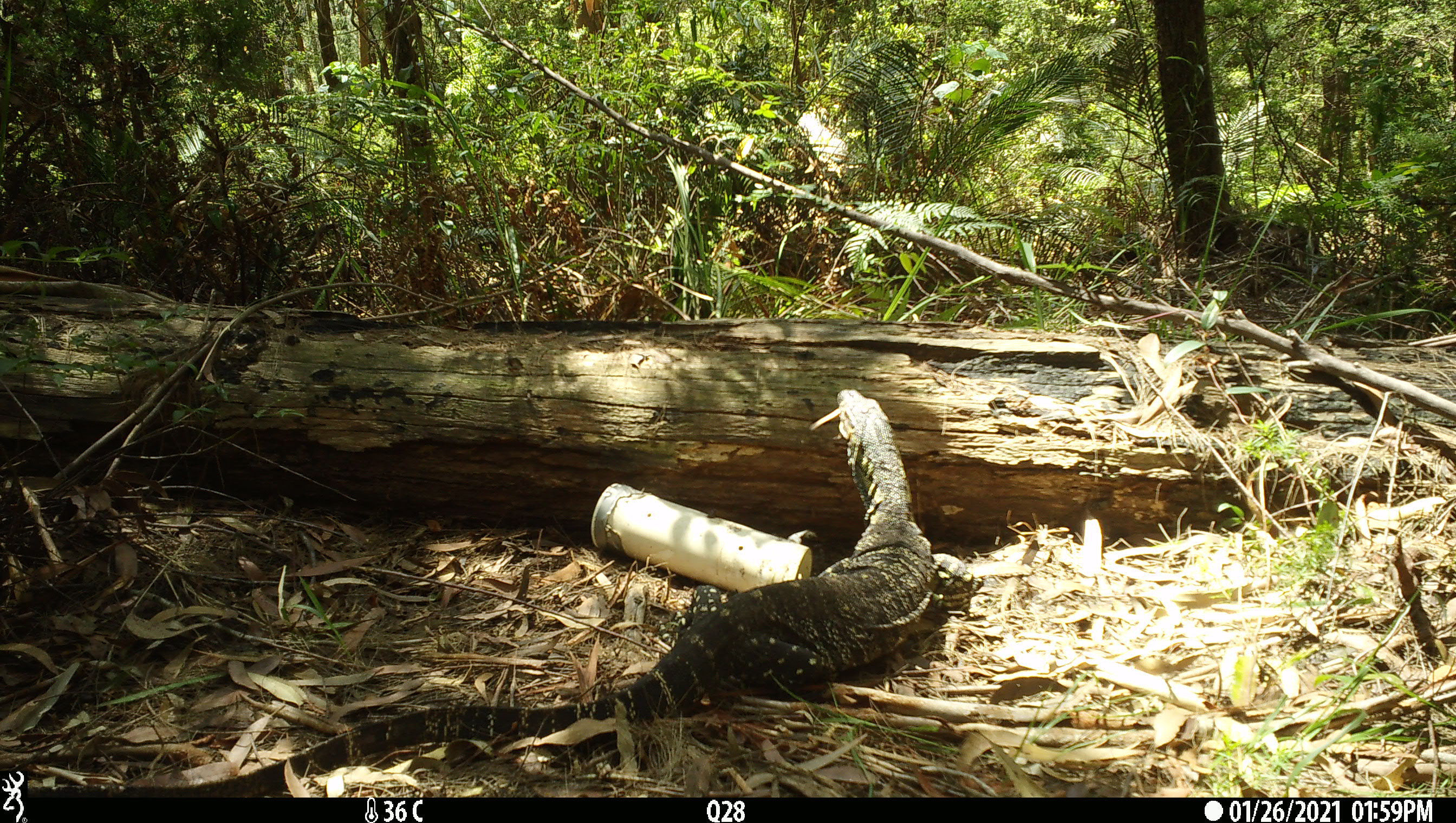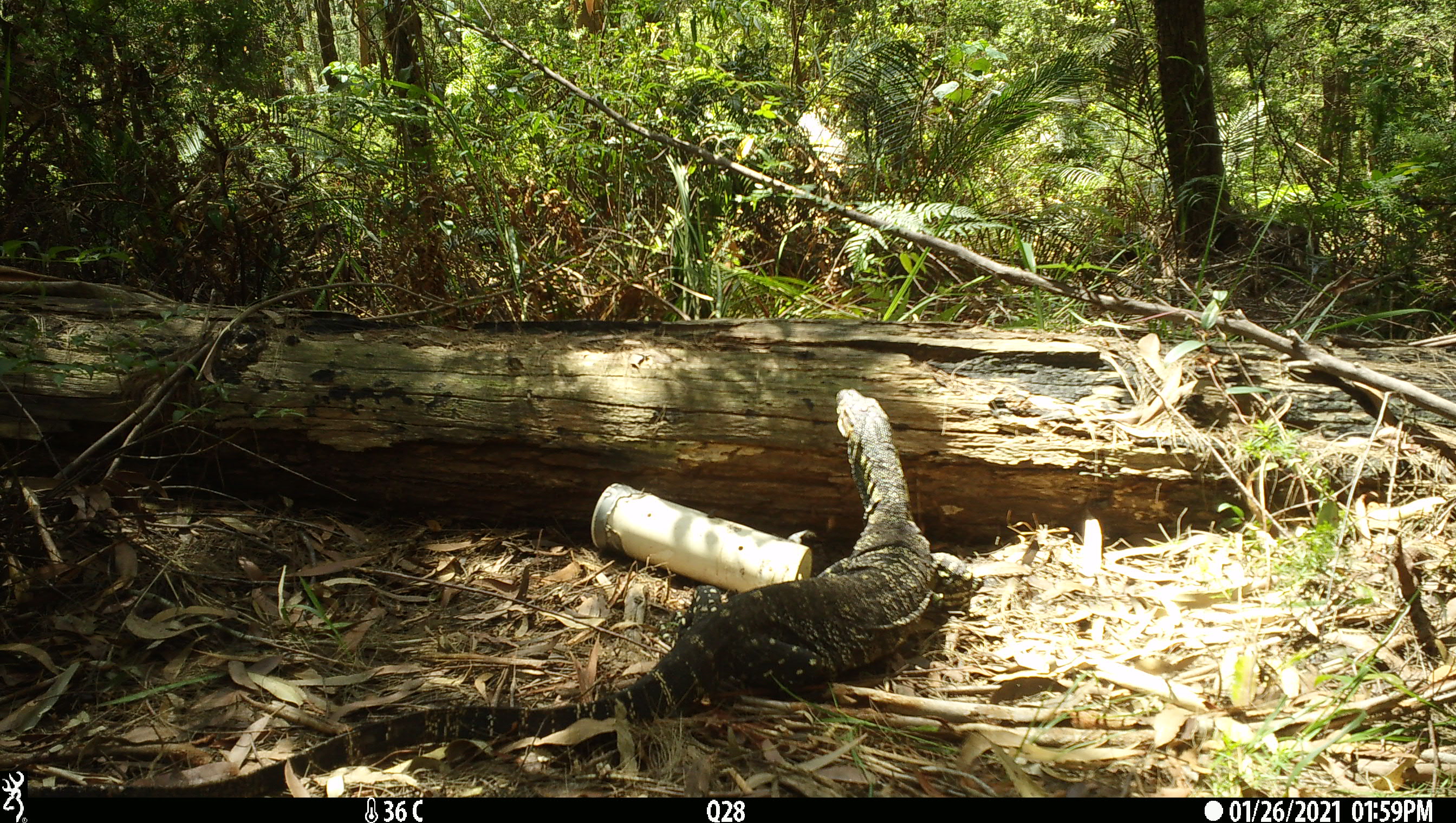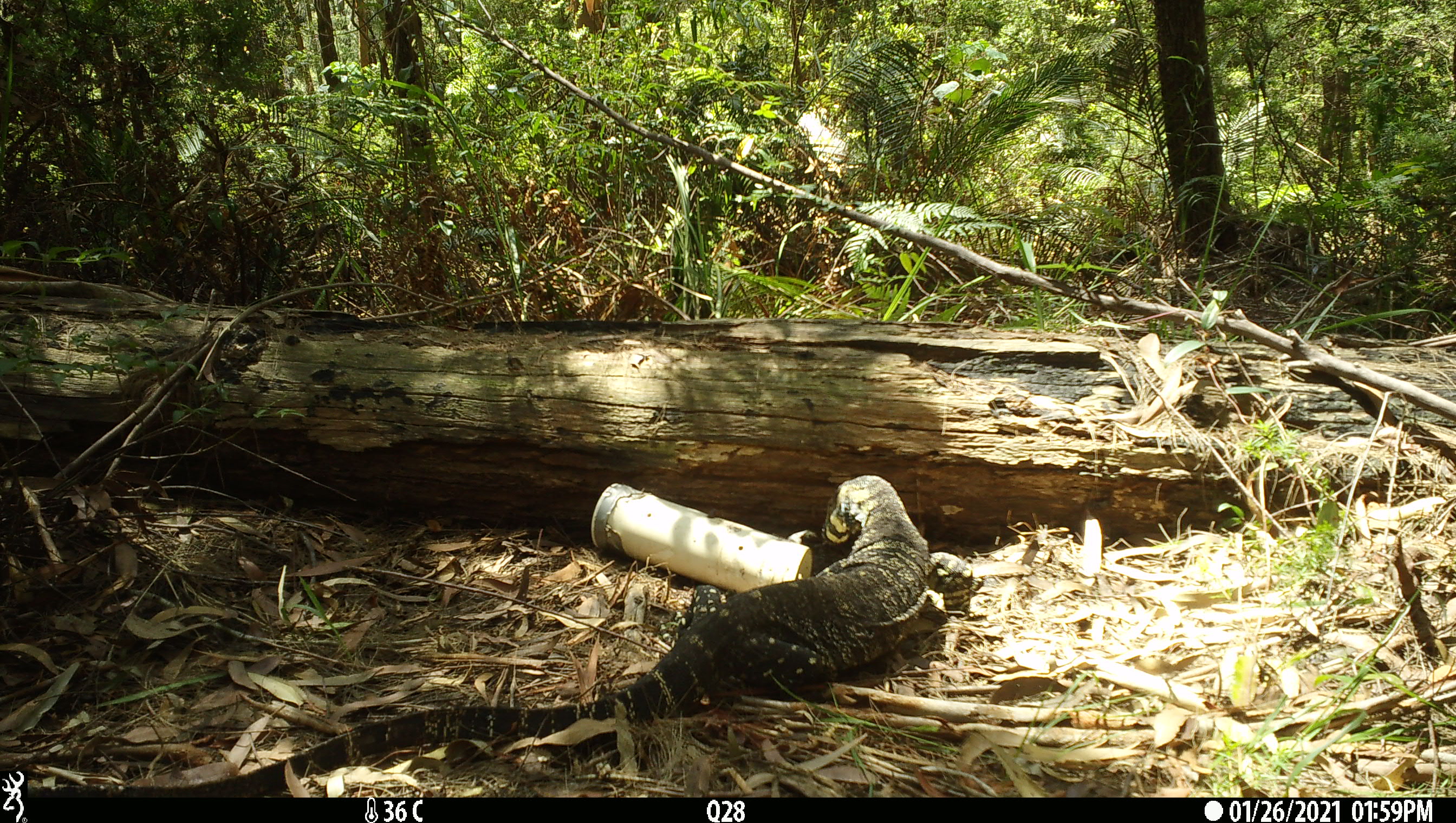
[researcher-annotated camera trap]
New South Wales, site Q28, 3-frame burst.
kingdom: Animalia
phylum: Chordata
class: Reptilia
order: Squamata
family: Varanidae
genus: Varanus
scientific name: Varanus varius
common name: lace monitor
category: goanna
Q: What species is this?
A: Goanna (lace monitor) (Varanus varius).